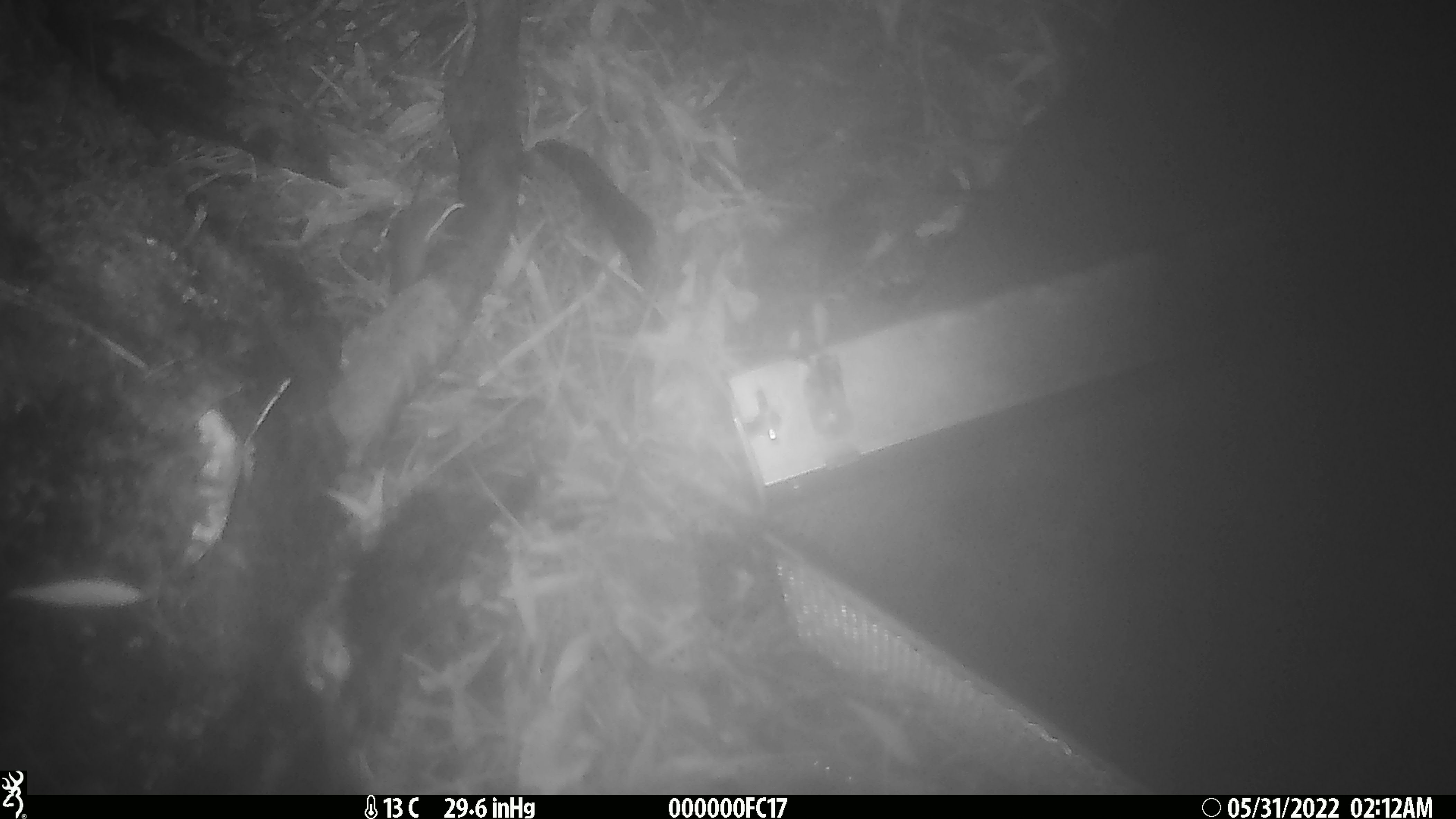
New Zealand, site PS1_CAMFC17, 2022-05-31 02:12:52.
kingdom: Animalia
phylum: Chordata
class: Mammalia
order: Rodentia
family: Muridae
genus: Mus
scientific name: Mus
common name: mouse